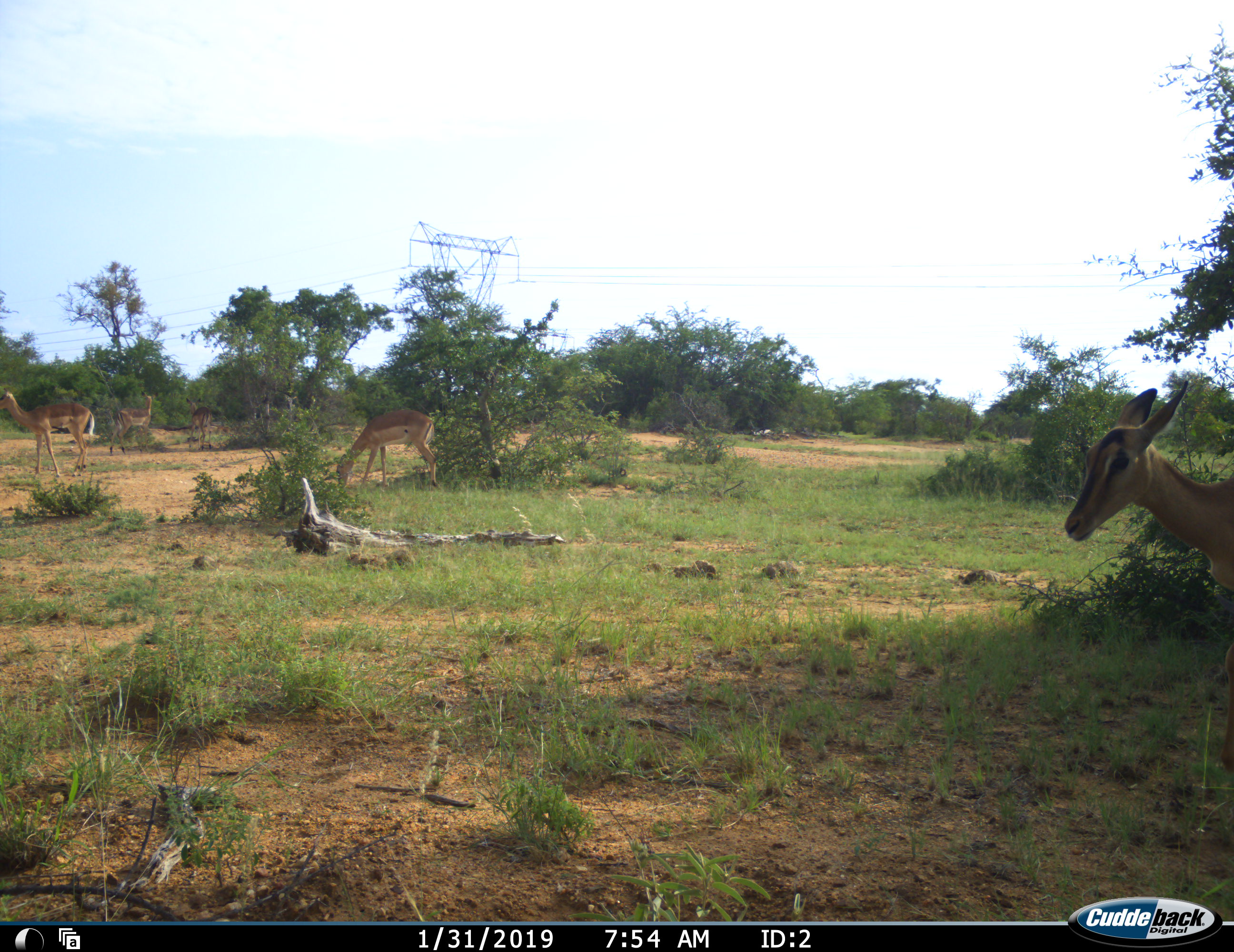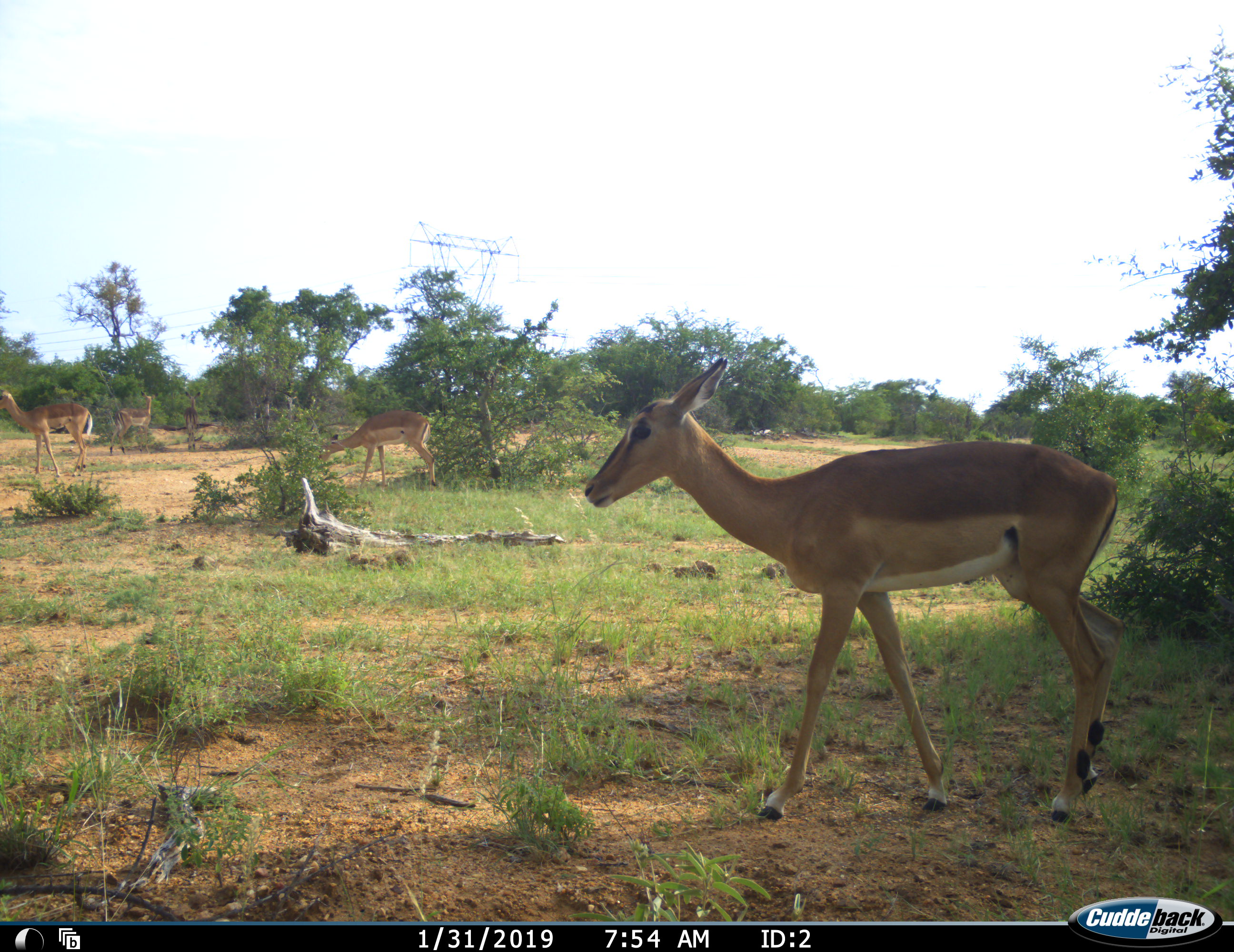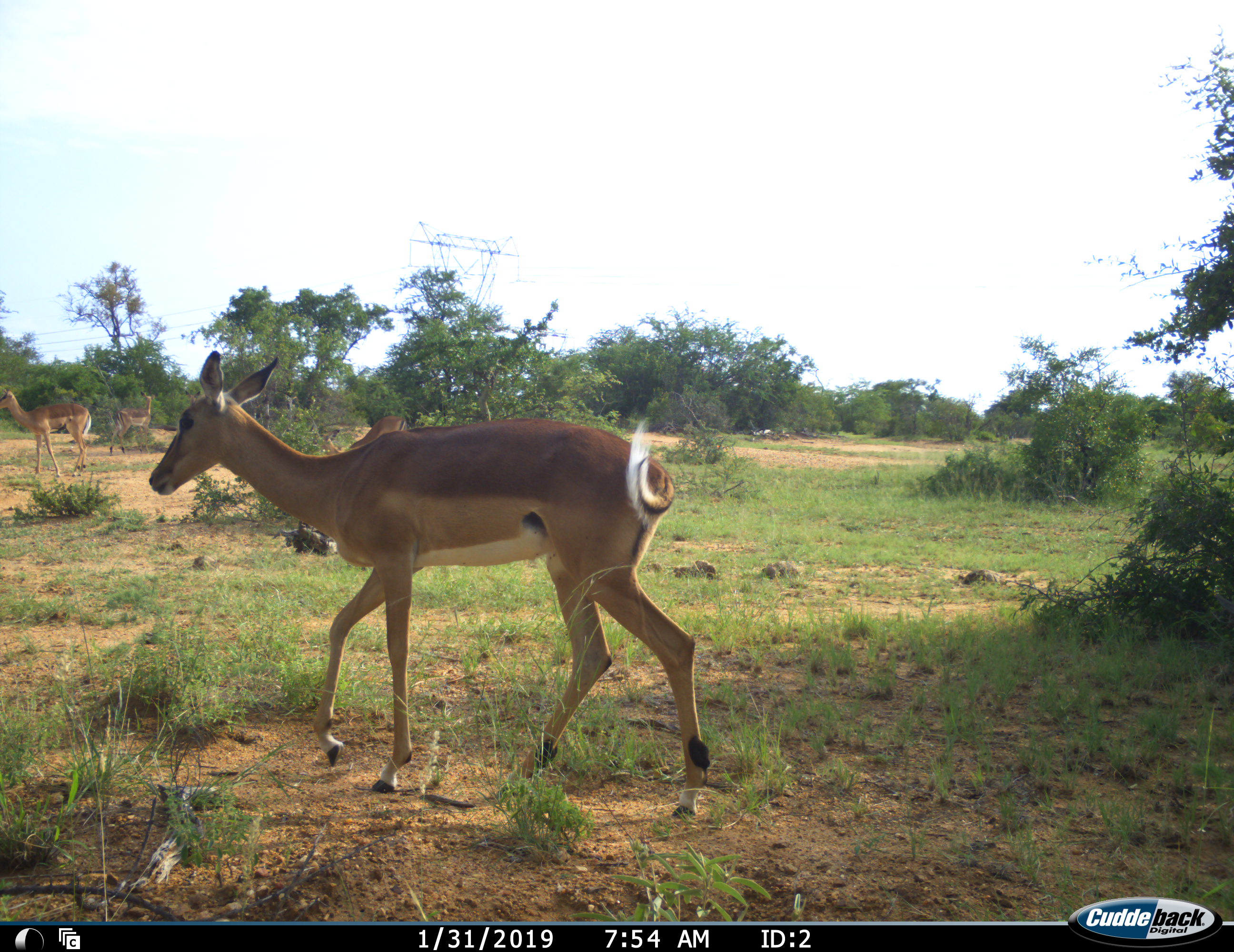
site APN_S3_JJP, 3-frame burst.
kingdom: Animalia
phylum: Chordata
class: Mammalia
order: Artiodactyla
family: Bovidae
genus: Aepyceros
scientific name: Aepyceros melampus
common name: impala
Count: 5.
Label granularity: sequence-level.